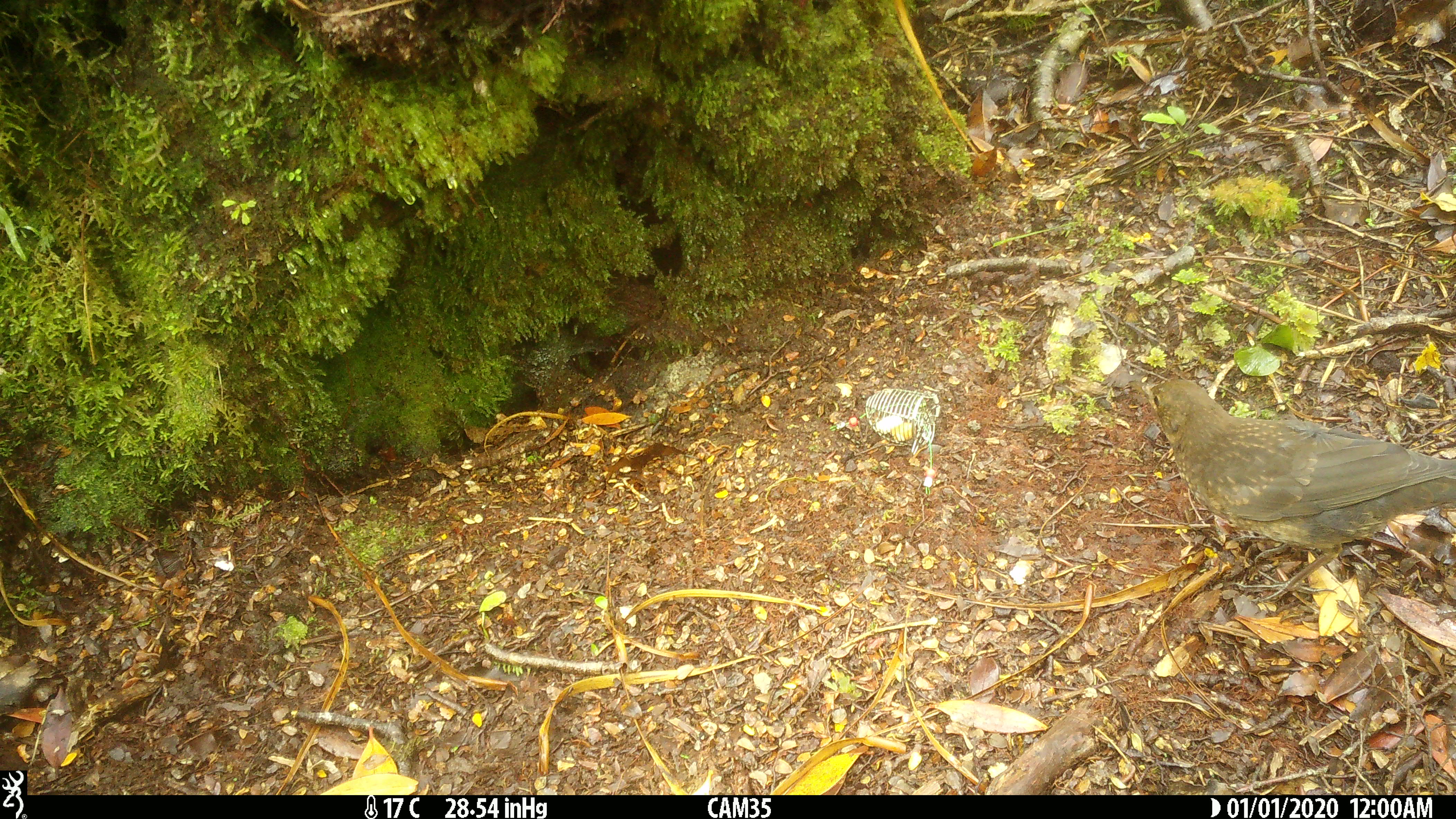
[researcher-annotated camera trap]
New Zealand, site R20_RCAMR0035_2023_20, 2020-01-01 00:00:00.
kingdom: Animalia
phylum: Chordata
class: Aves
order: Passeriformes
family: Turdidae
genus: Turdus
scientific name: Turdus philomelos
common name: song thrush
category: thrush